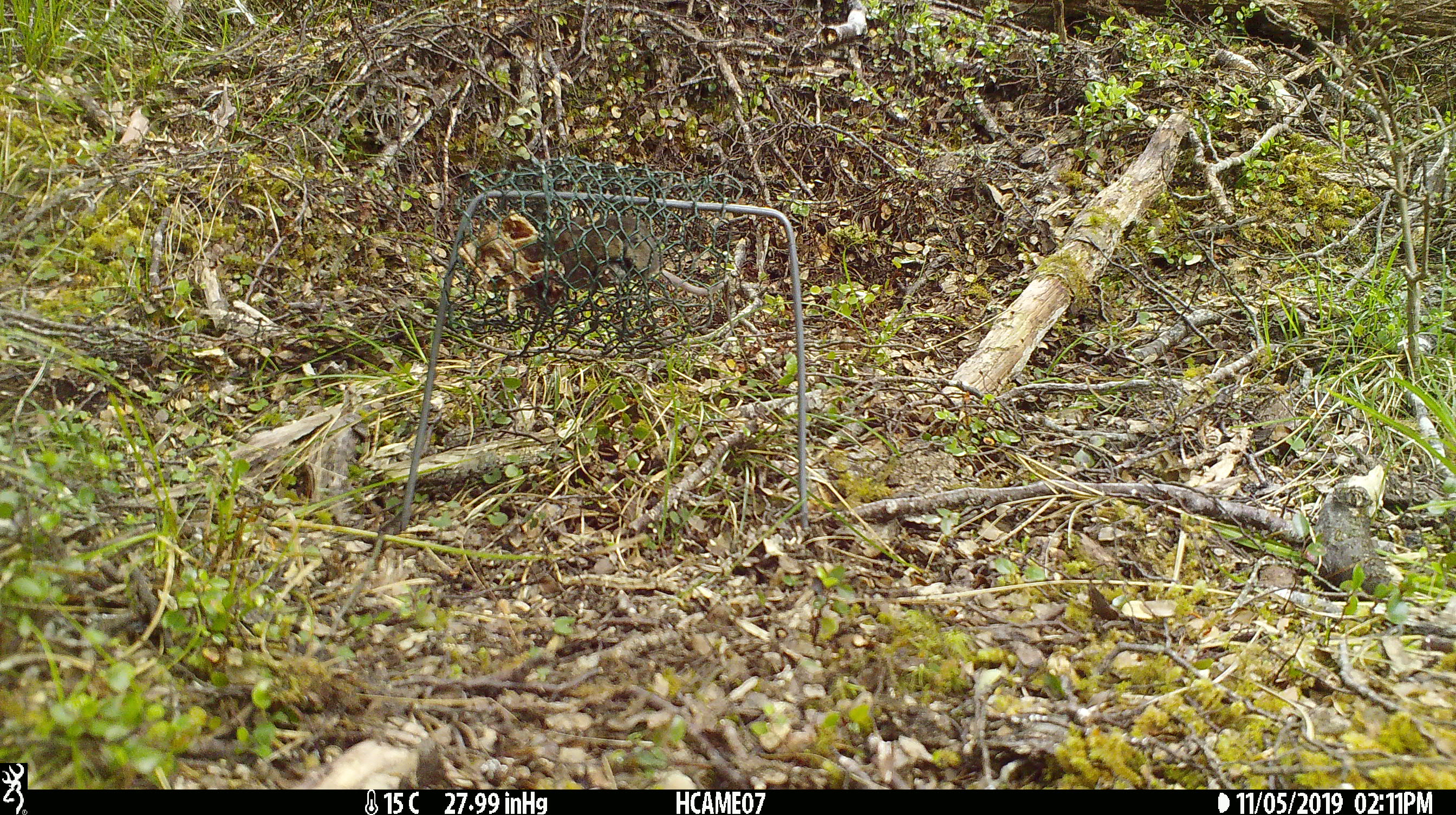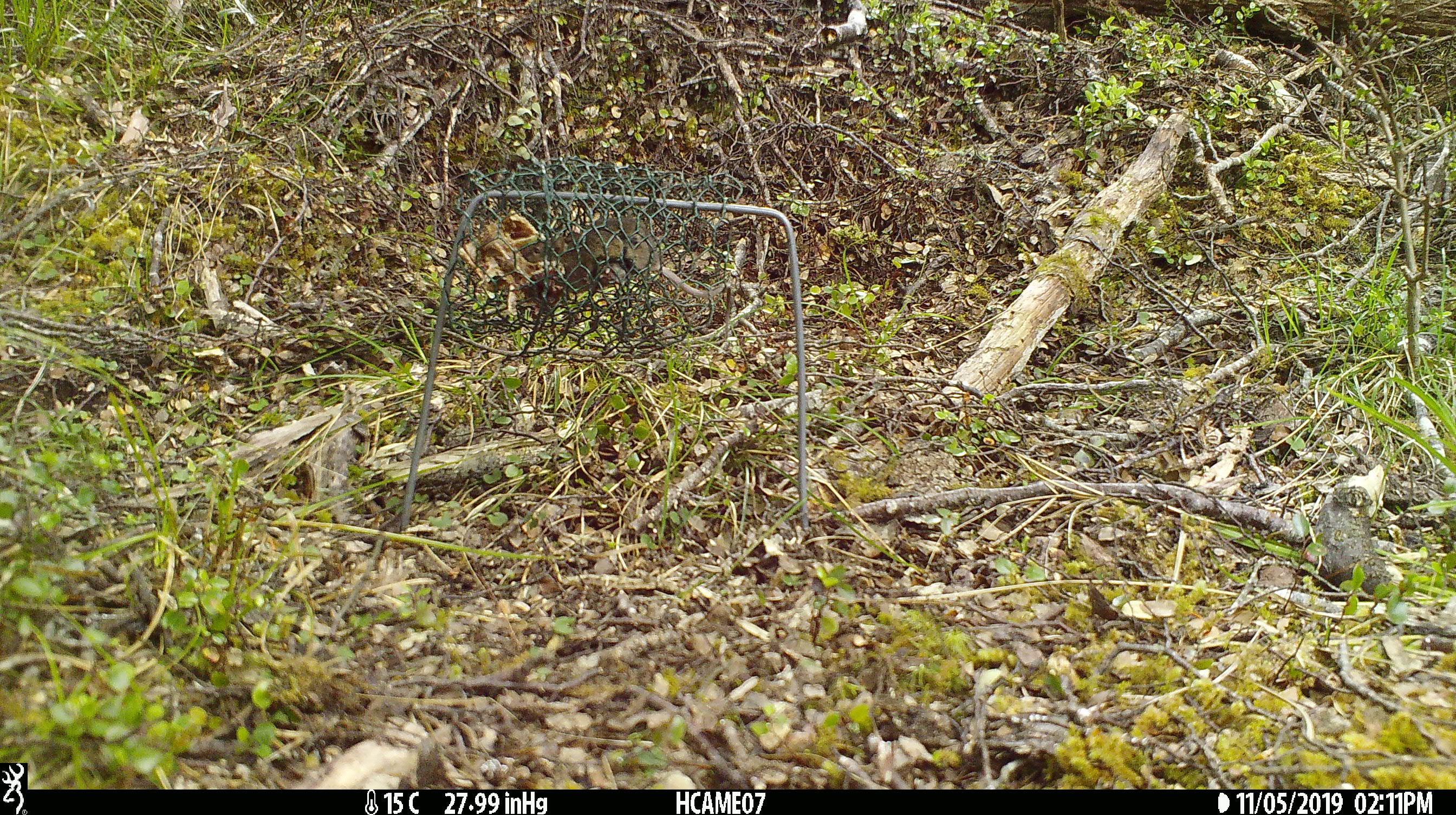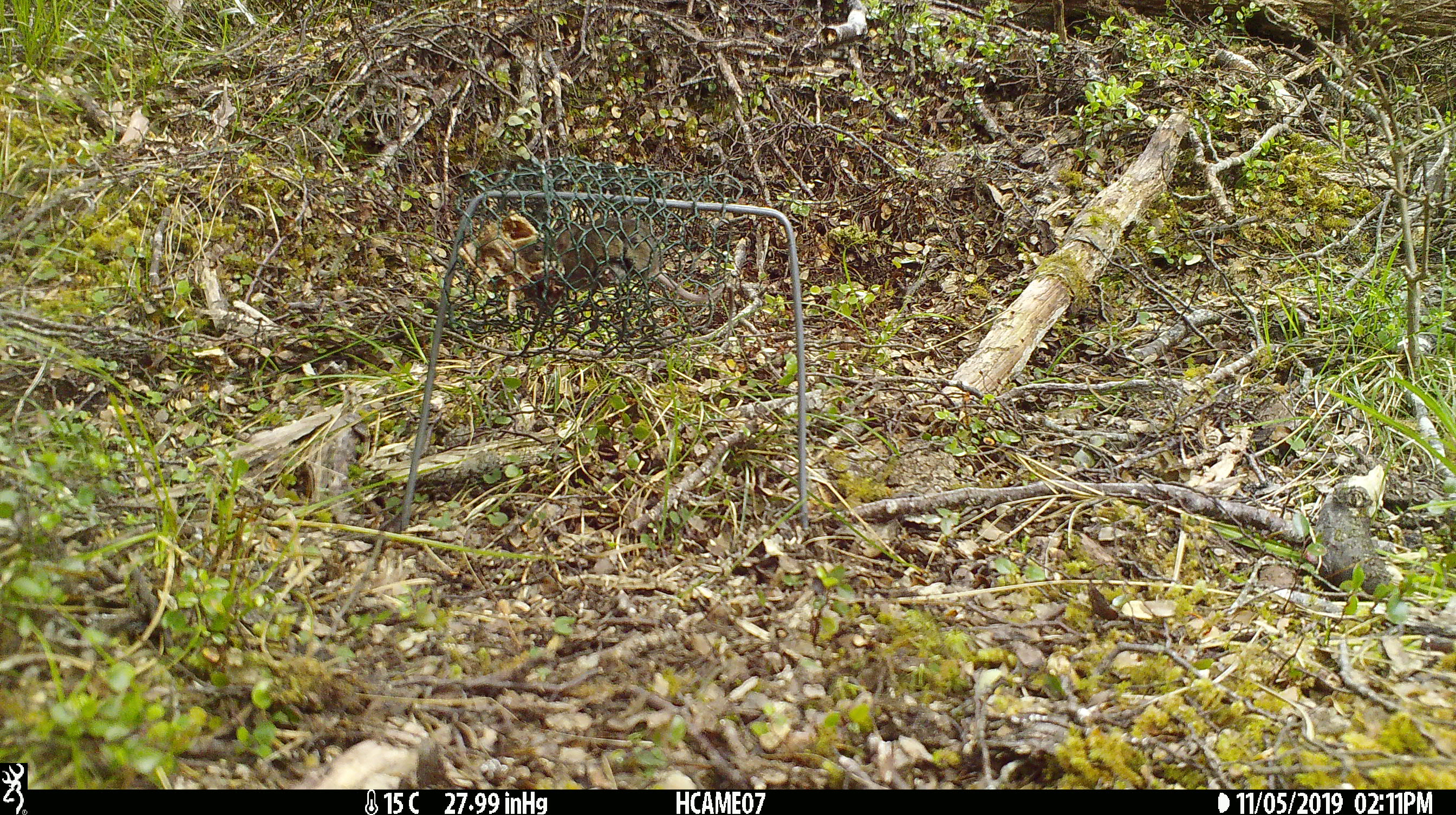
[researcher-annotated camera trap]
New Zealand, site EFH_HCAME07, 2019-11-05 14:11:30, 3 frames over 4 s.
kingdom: Animalia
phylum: Chordata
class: Mammalia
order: Rodentia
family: Muridae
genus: Mus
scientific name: Mus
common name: mouse